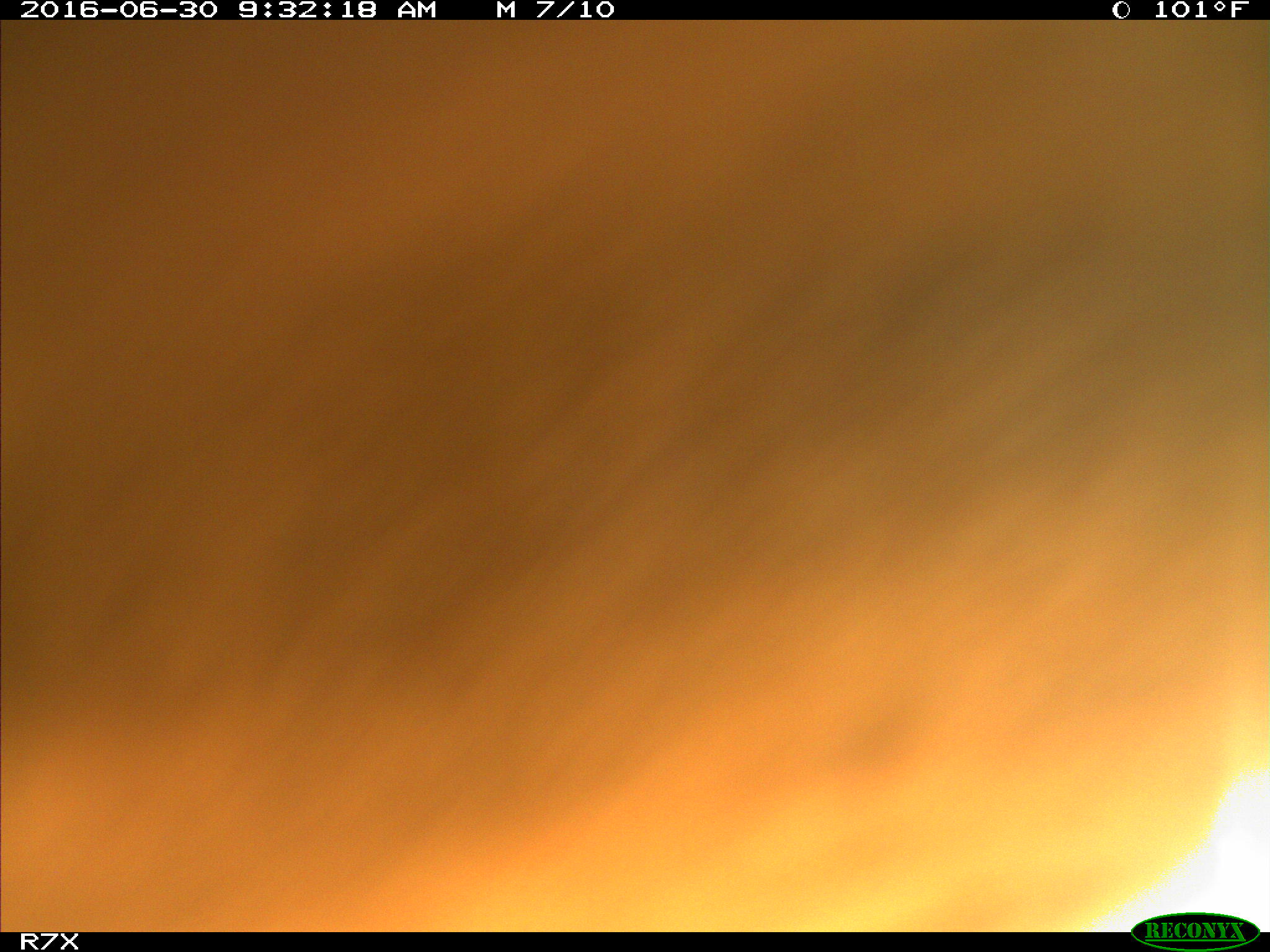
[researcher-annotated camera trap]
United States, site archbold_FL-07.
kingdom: Animalia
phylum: Chordata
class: Mammalia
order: Artiodactyla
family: Bovidae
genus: Bos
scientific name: Bos taurus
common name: domestic cow